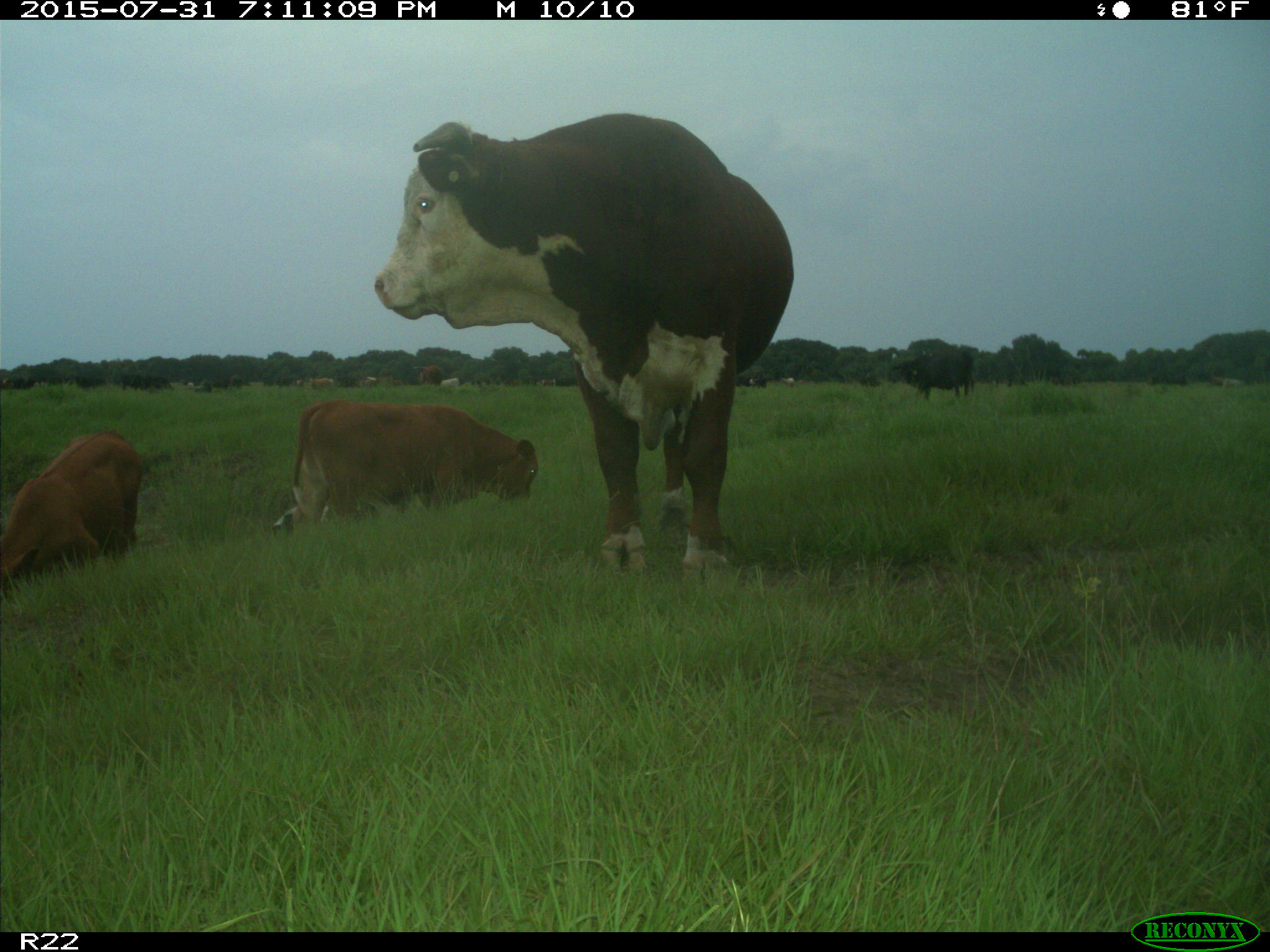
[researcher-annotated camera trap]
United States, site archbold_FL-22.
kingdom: Animalia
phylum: Chordata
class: Mammalia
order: Artiodactyla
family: Bovidae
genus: Bos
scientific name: Bos taurus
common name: domestic cow